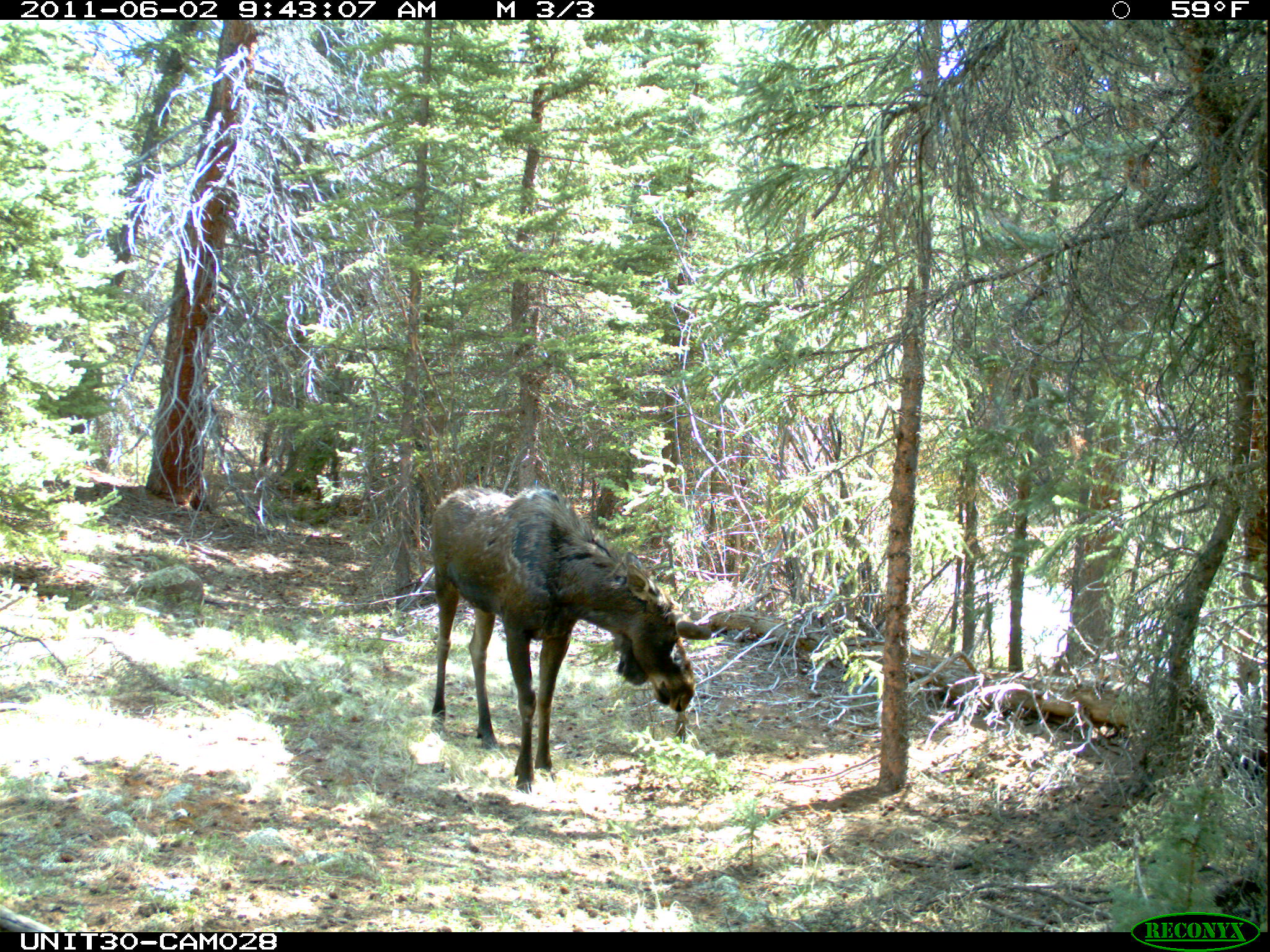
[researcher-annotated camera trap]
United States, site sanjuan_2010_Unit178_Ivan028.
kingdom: Animalia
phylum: Chordata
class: Mammalia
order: Artiodactyla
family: Cervidae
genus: Alces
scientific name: Alces alces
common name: moose